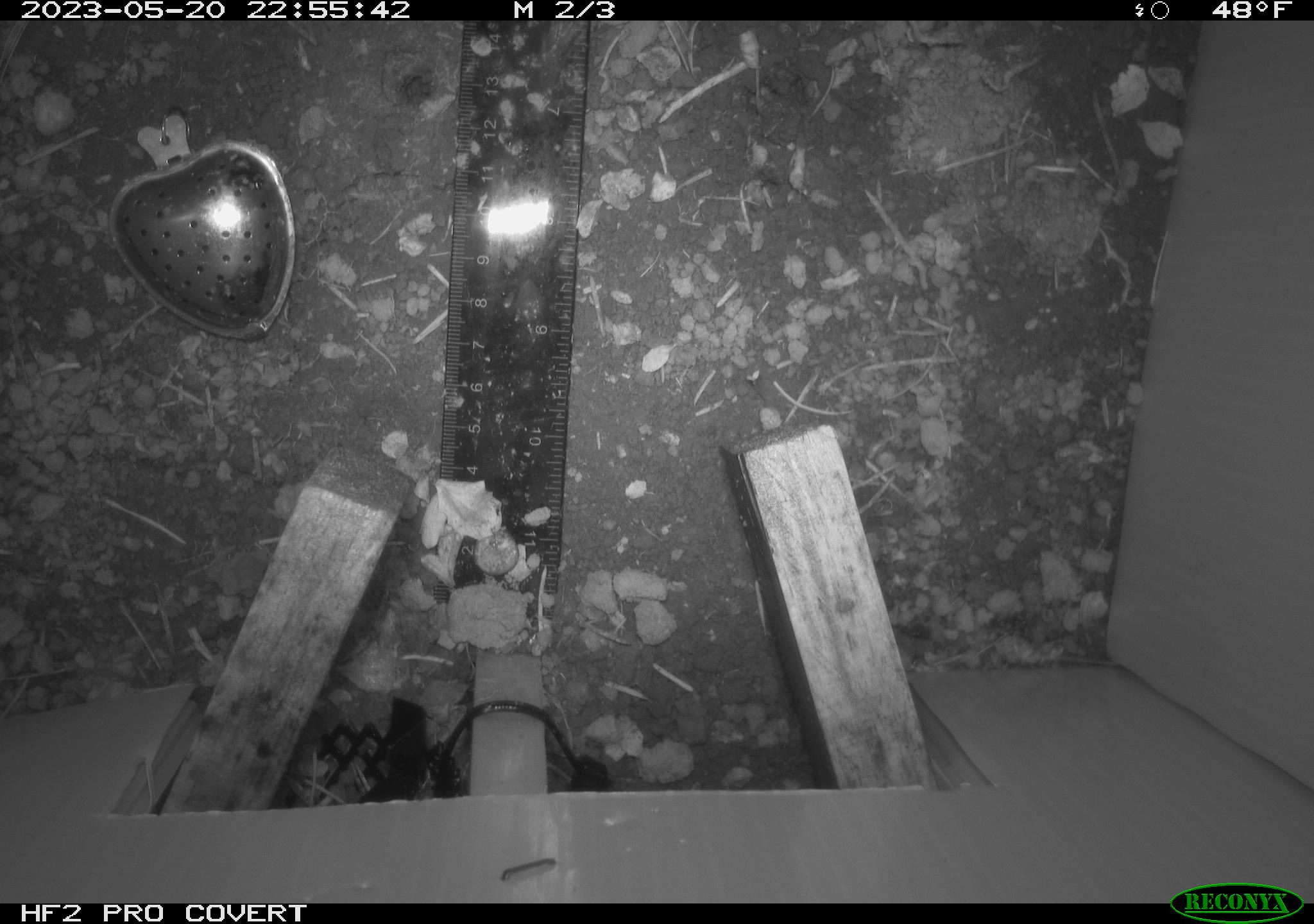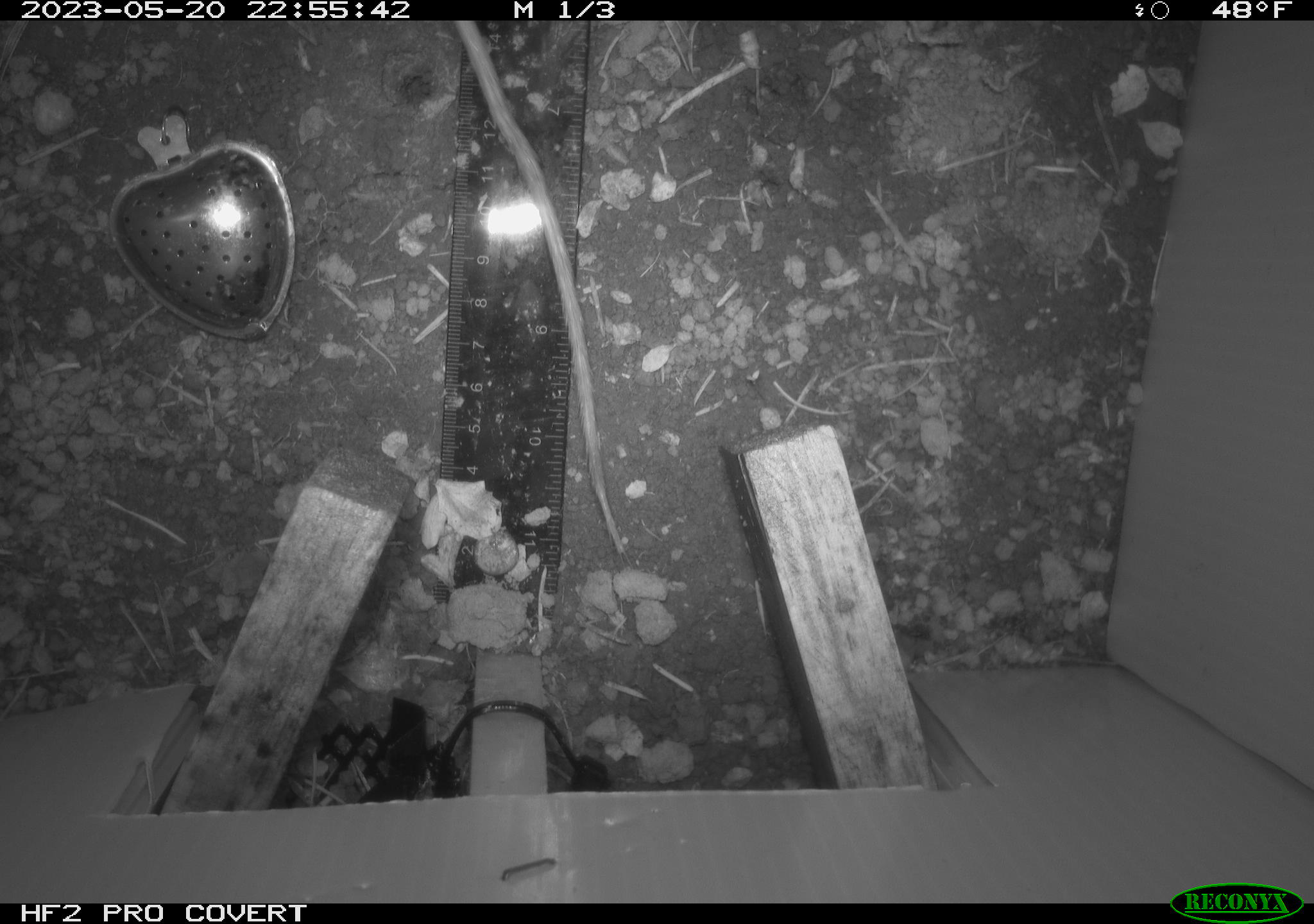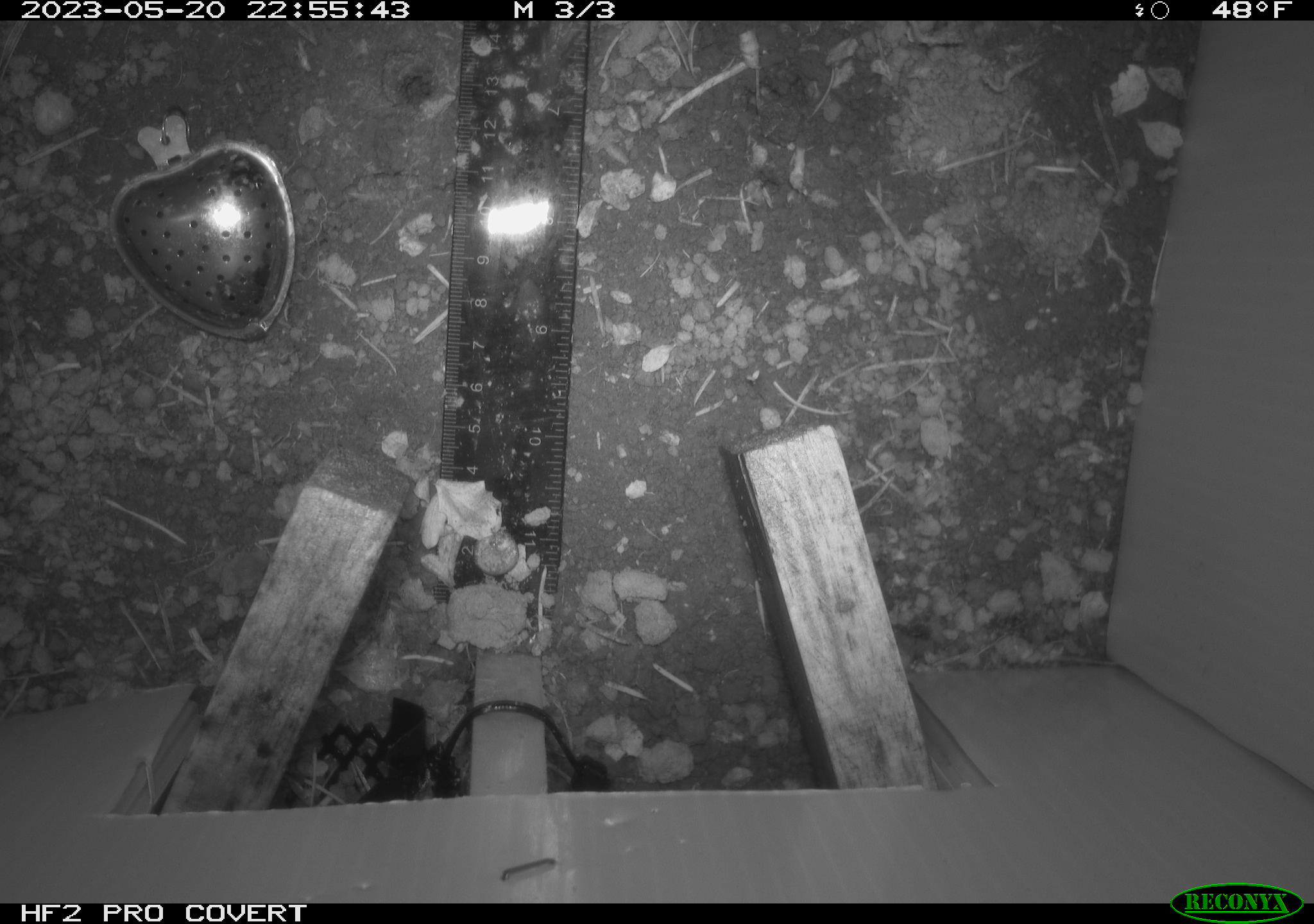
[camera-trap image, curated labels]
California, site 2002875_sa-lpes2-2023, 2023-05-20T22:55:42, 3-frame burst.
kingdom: Animalia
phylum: Chordata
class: Mammalia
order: Rodentia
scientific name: Rodentia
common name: mouse species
Mouse species (Rodentia).